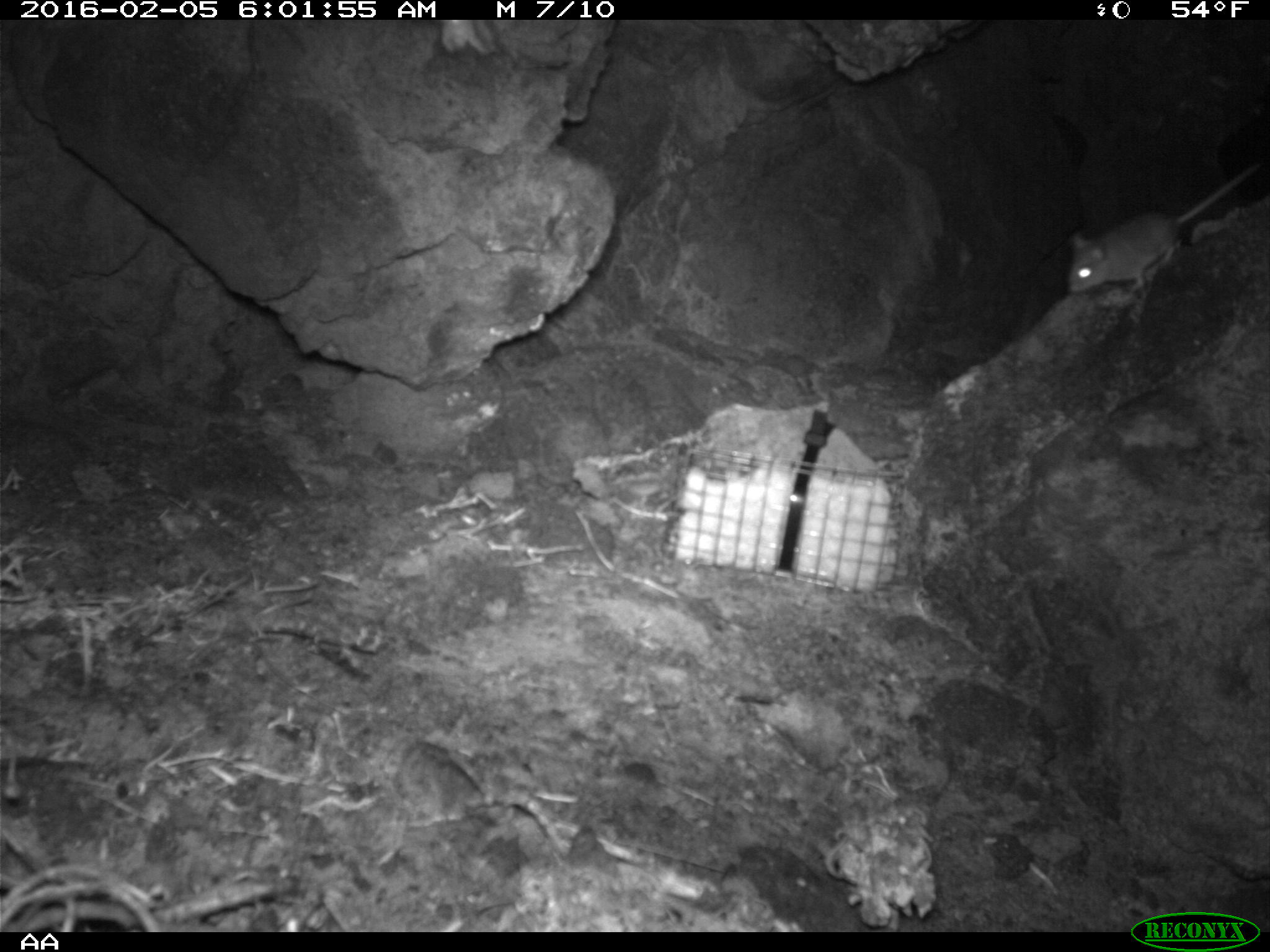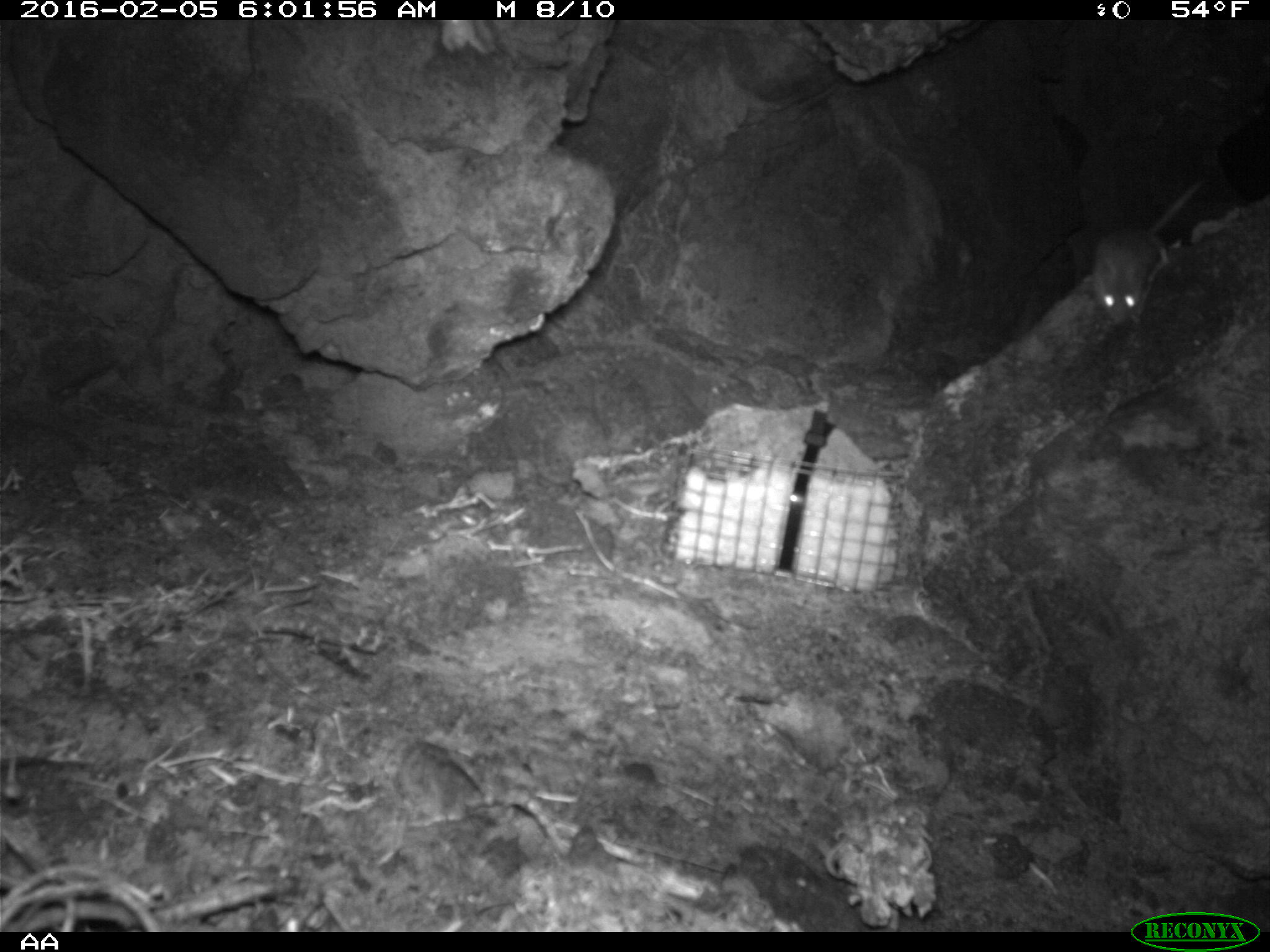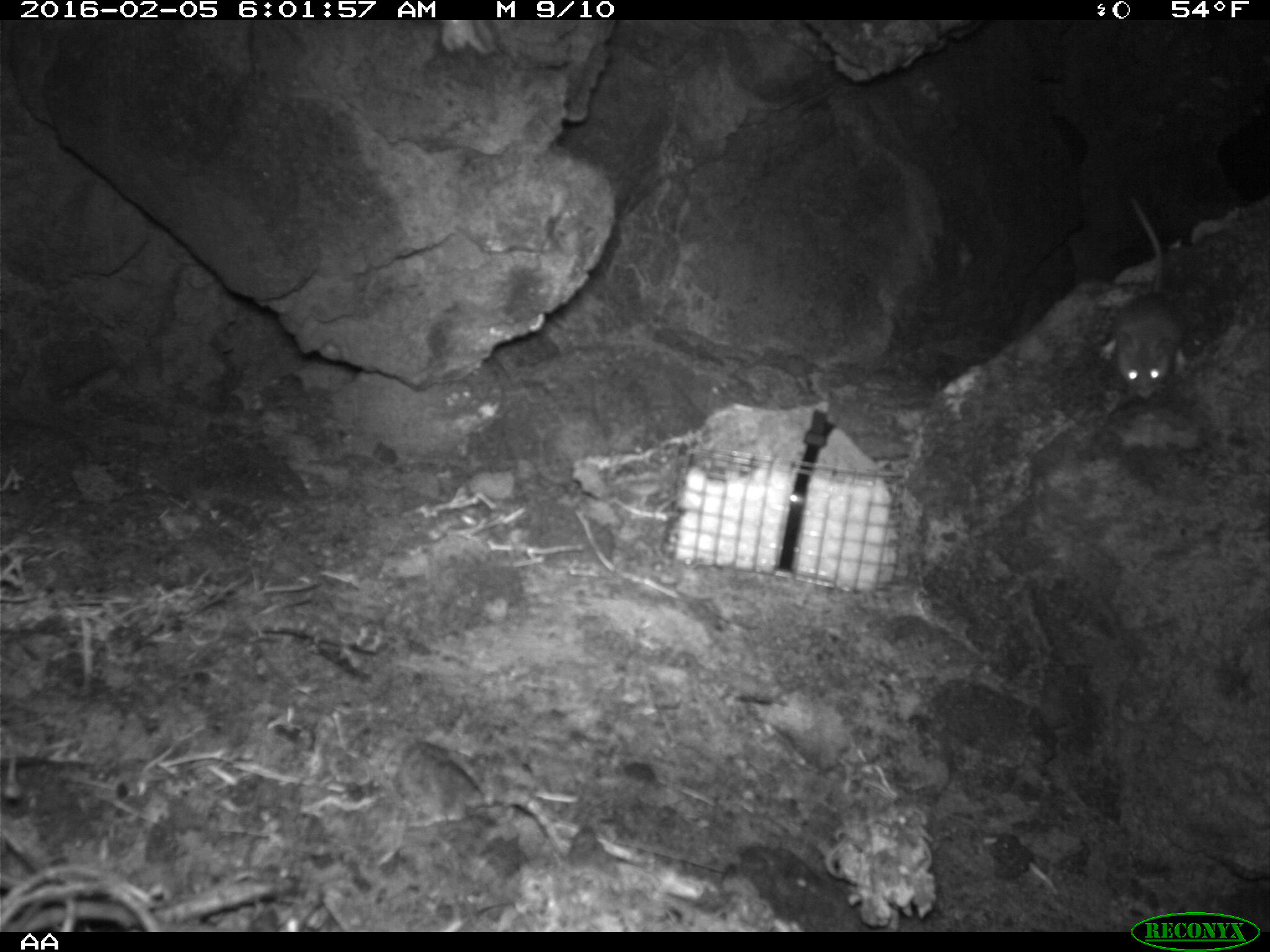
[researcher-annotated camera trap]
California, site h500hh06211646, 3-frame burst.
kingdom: Animalia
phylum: Chordata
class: Mammalia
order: Rodentia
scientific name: Rodentia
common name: rodent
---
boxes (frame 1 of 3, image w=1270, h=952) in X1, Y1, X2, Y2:
rodent: 1065, 156, 1269, 294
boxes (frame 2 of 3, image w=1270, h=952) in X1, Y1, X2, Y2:
rodent: 1093, 179, 1199, 325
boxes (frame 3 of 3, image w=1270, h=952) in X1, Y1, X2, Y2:
rodent: 1099, 194, 1184, 403